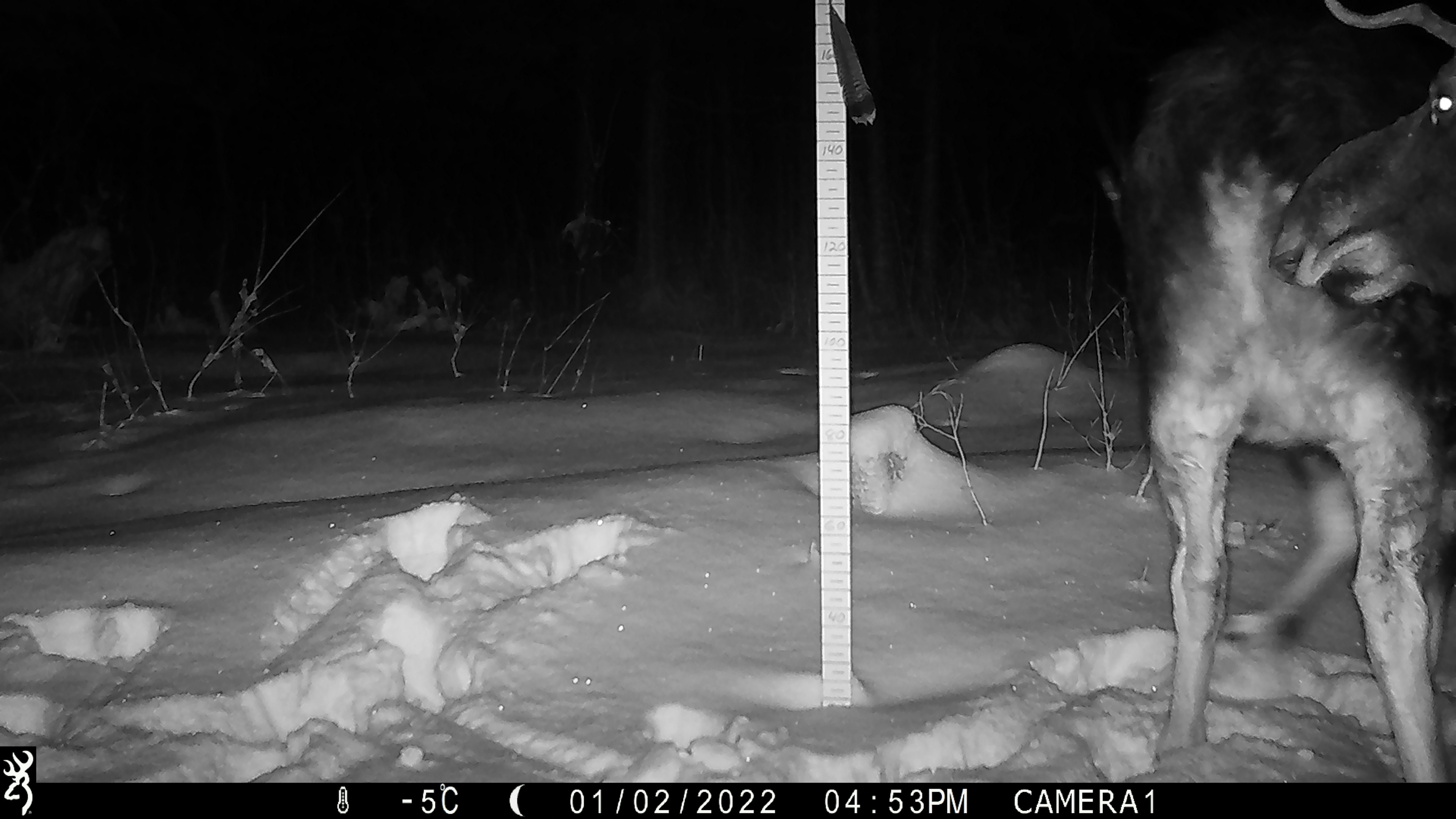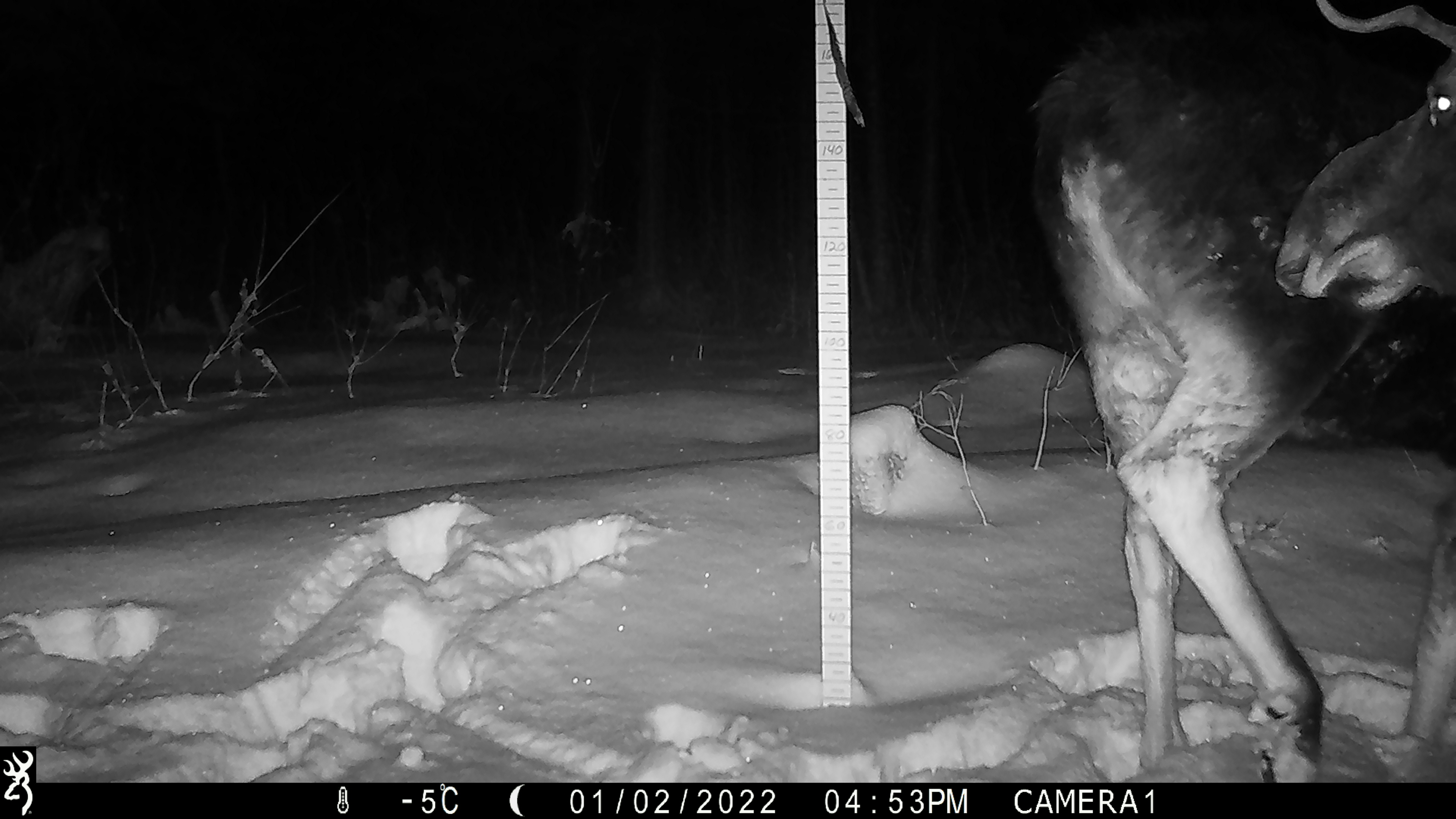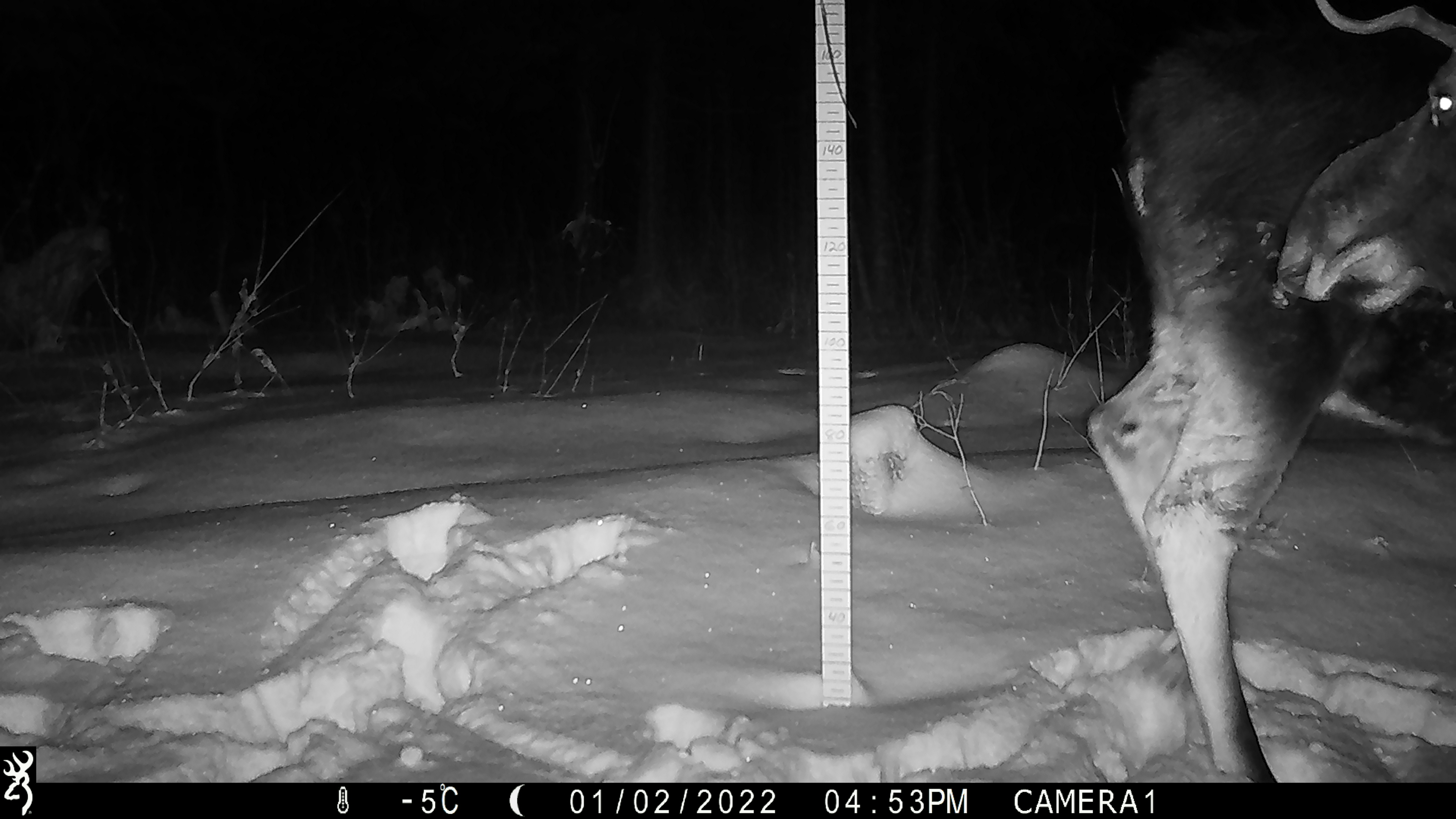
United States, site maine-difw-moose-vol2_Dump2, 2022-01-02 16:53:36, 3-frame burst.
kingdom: Animalia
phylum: Chordata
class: Mammalia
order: Artiodactyla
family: Cervidae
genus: Alces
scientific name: Alces alces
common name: moose